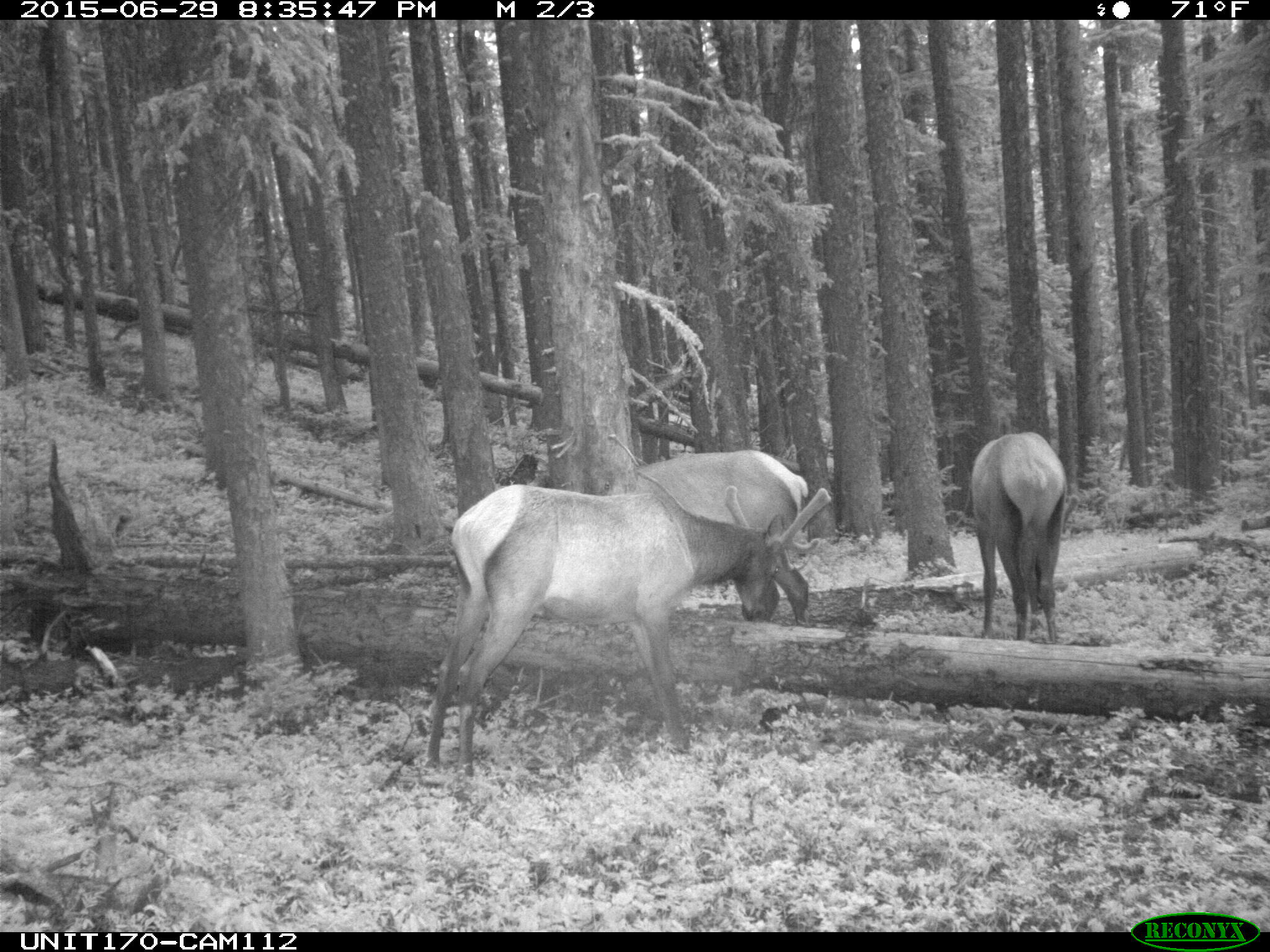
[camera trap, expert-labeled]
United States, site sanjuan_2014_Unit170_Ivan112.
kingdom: Animalia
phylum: Chordata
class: Mammalia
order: Artiodactyla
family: Cervidae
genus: Cervus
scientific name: Cervus elaphus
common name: red deer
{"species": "Cervus elaphus (red deer)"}